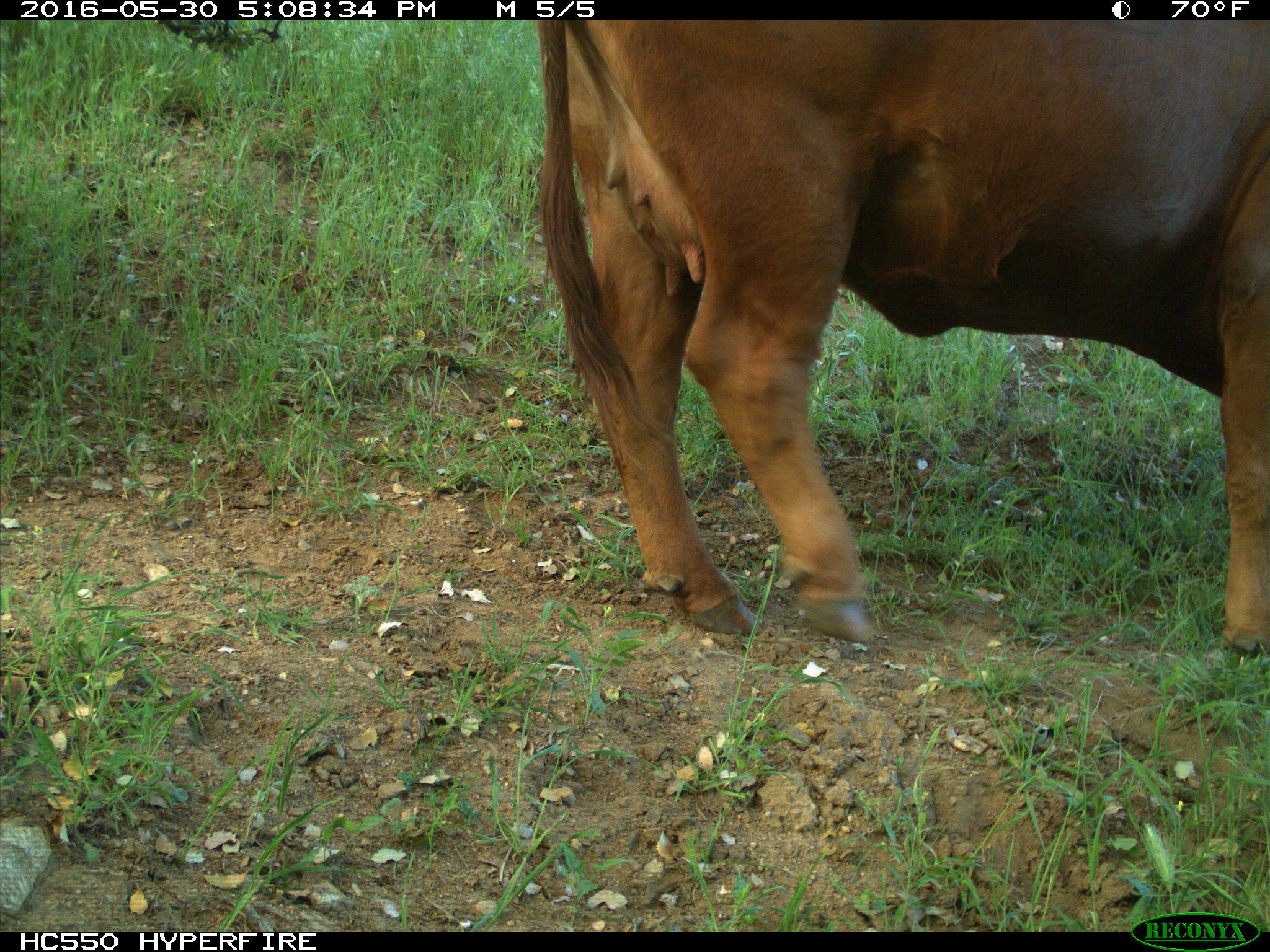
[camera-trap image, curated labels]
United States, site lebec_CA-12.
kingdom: Animalia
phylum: Chordata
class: Mammalia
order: Artiodactyla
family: Bovidae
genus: Bos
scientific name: Bos taurus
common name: domestic cow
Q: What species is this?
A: Bos taurus (domestic cow).